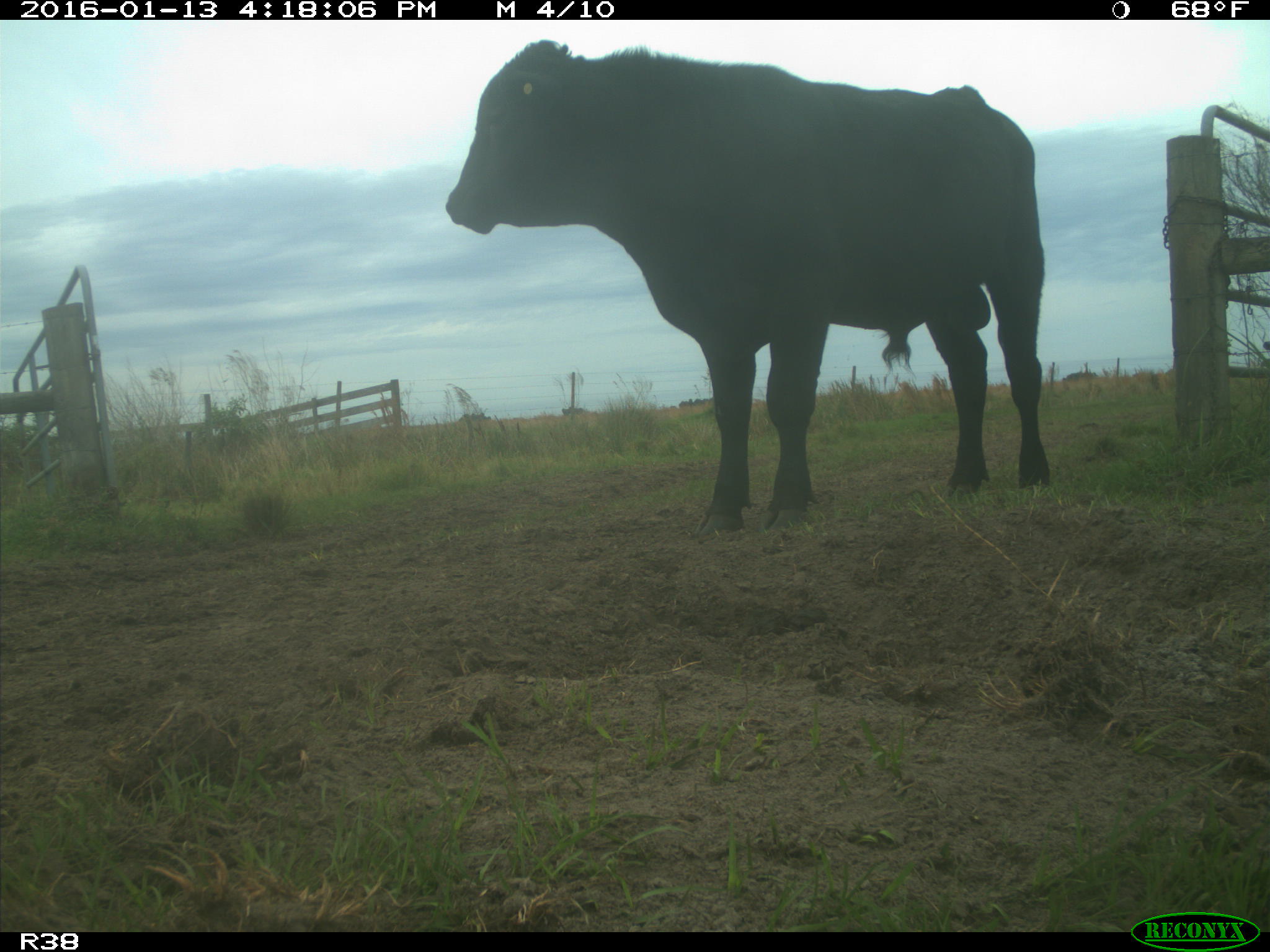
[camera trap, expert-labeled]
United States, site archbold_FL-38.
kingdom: Animalia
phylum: Chordata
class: Mammalia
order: Artiodactyla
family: Bovidae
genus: Bos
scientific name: Bos taurus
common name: domestic cow